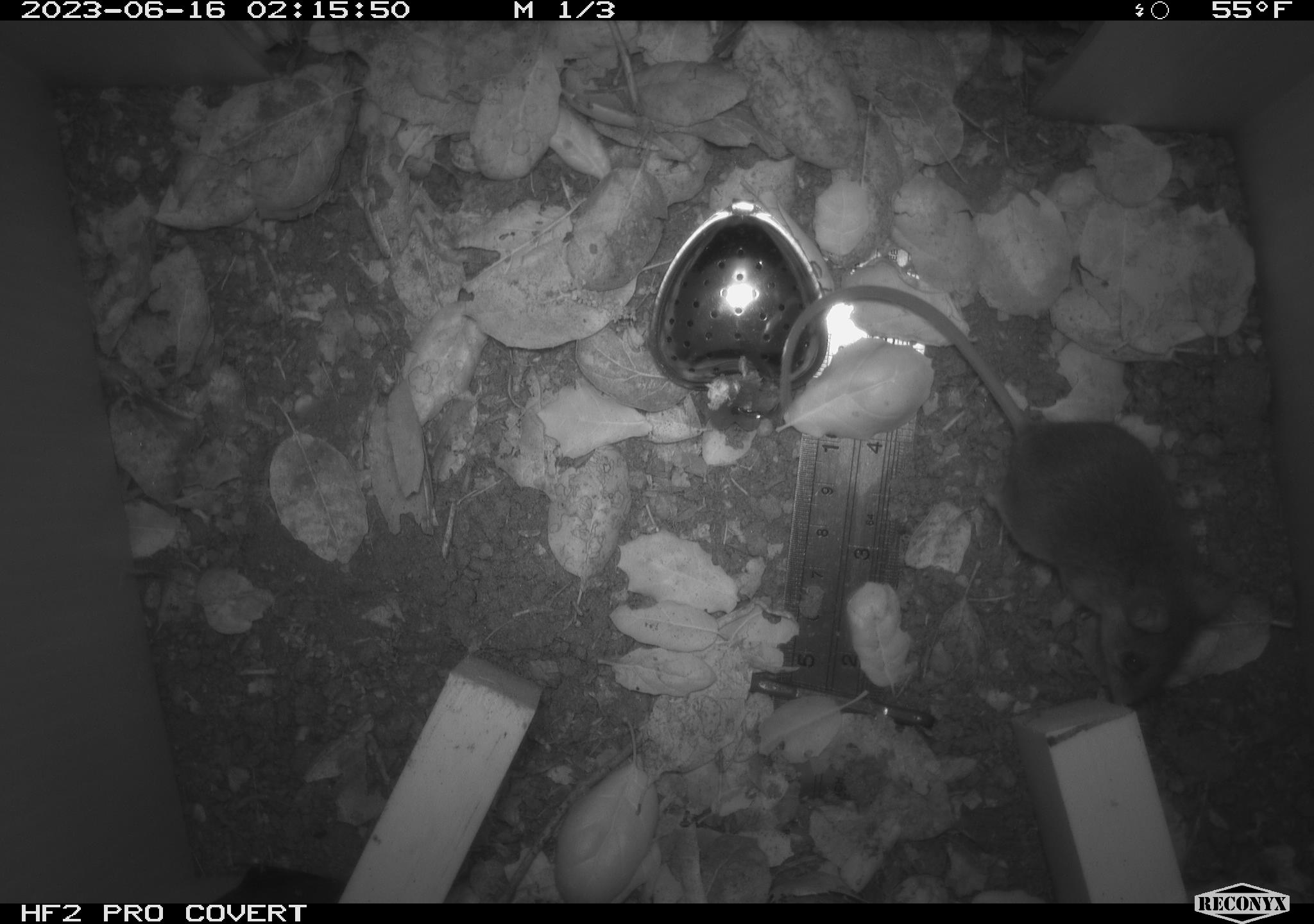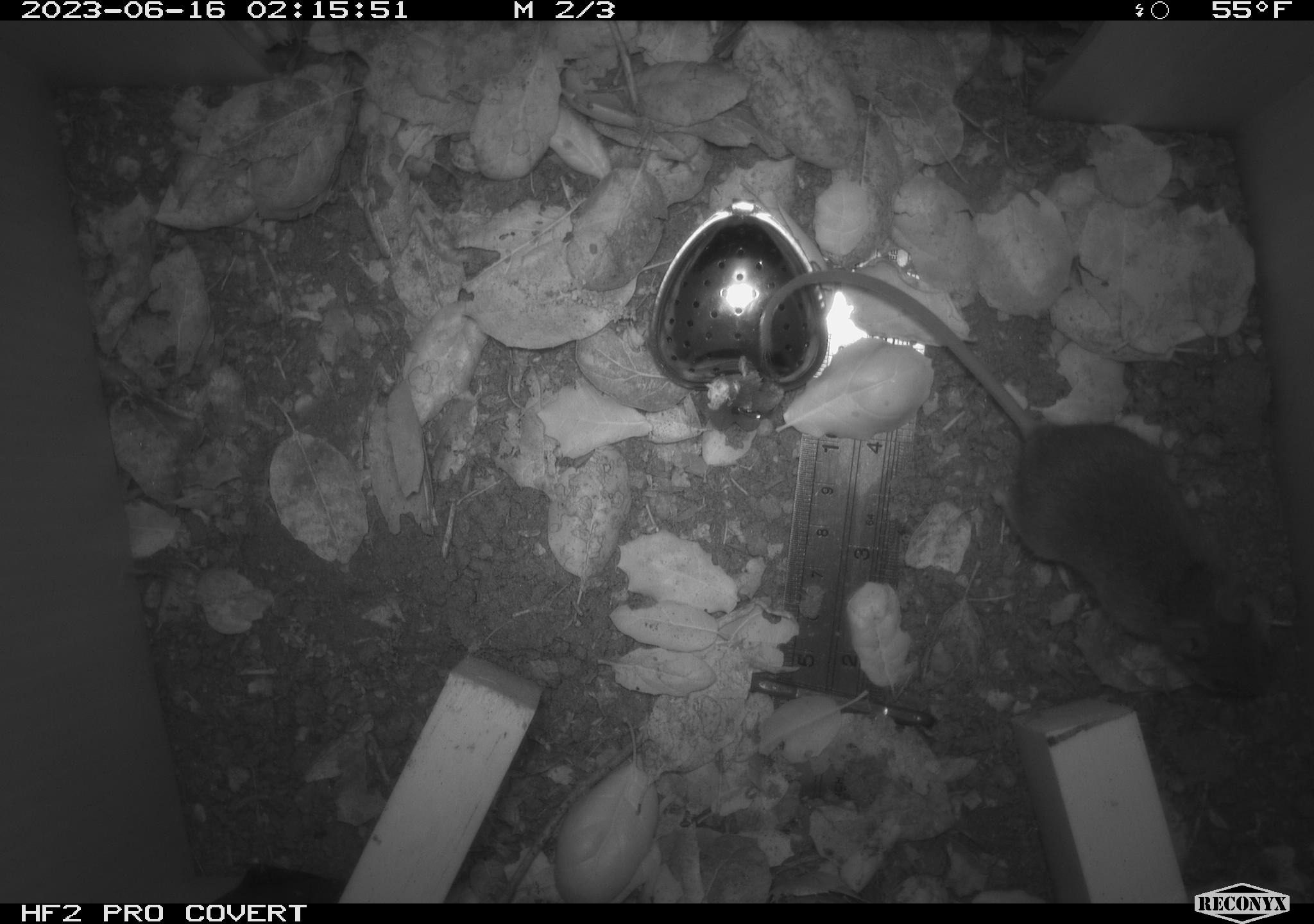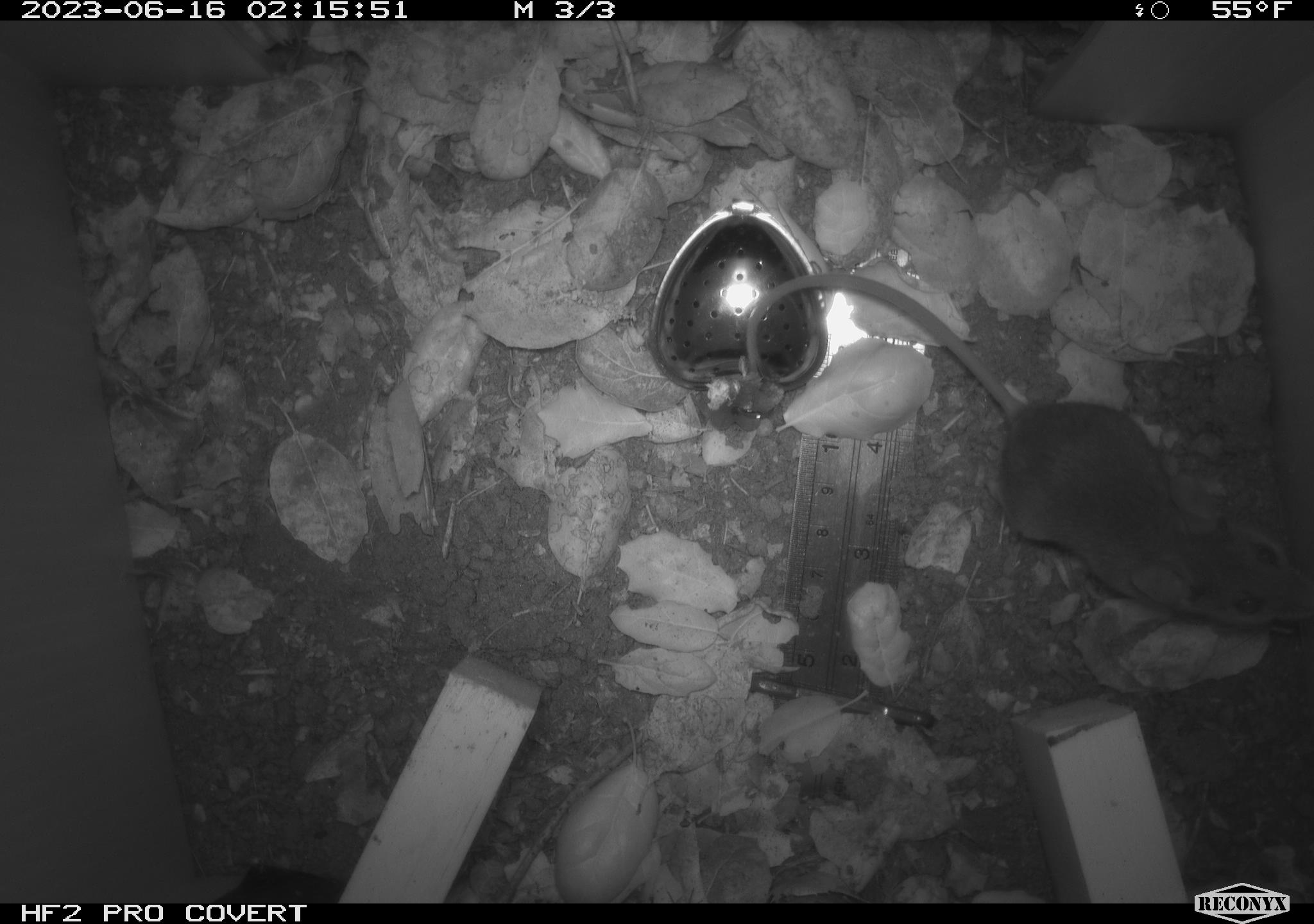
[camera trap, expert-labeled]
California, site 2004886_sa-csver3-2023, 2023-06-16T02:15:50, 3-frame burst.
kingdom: Animalia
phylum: Chordata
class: Mammalia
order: Rodentia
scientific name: Rodentia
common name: mouse species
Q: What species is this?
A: Mouse species (Rodentia).